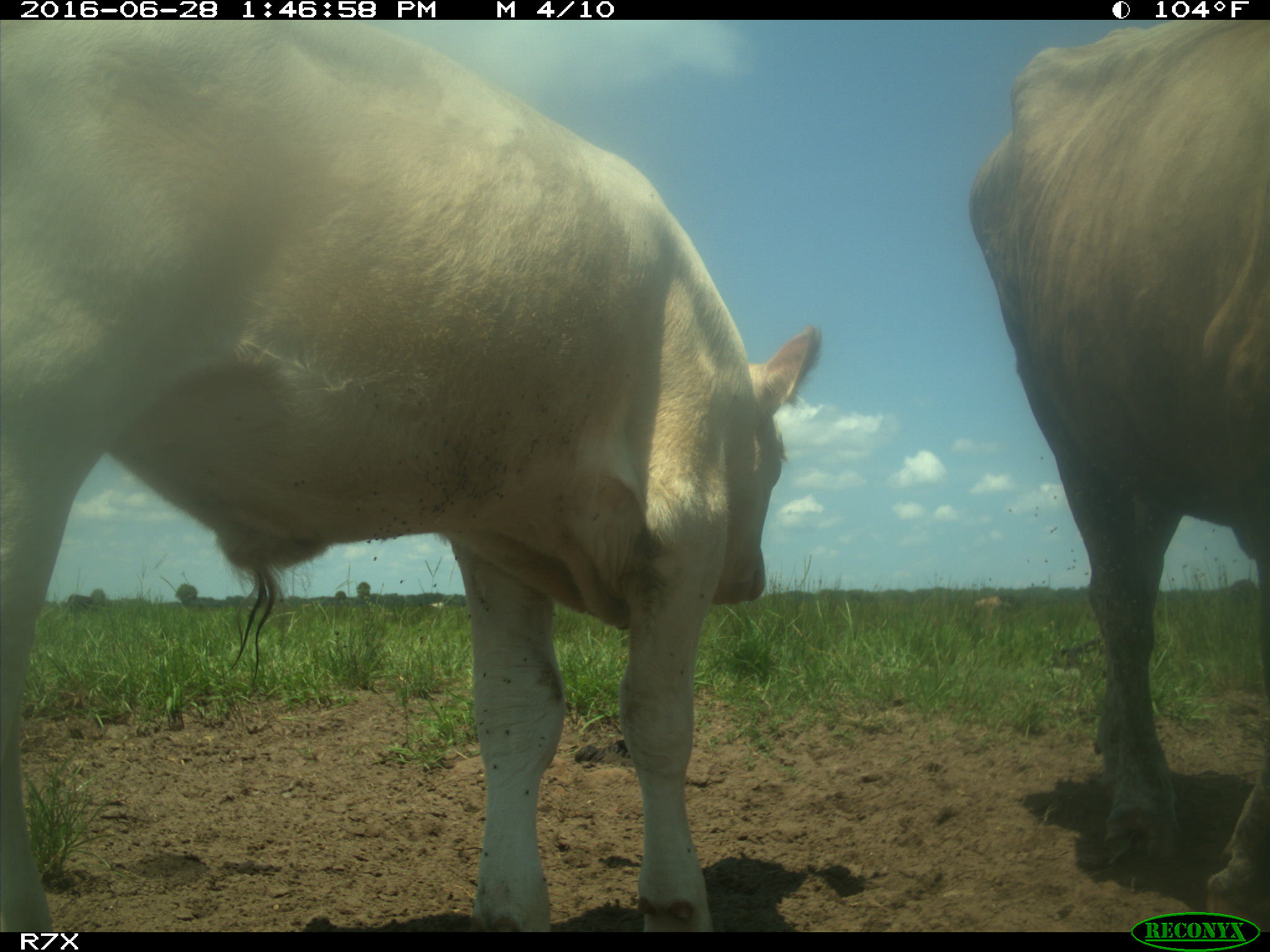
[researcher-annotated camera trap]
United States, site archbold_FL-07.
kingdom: Animalia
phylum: Chordata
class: Mammalia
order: Artiodactyla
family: Bovidae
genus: Bos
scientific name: Bos taurus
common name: domestic cow